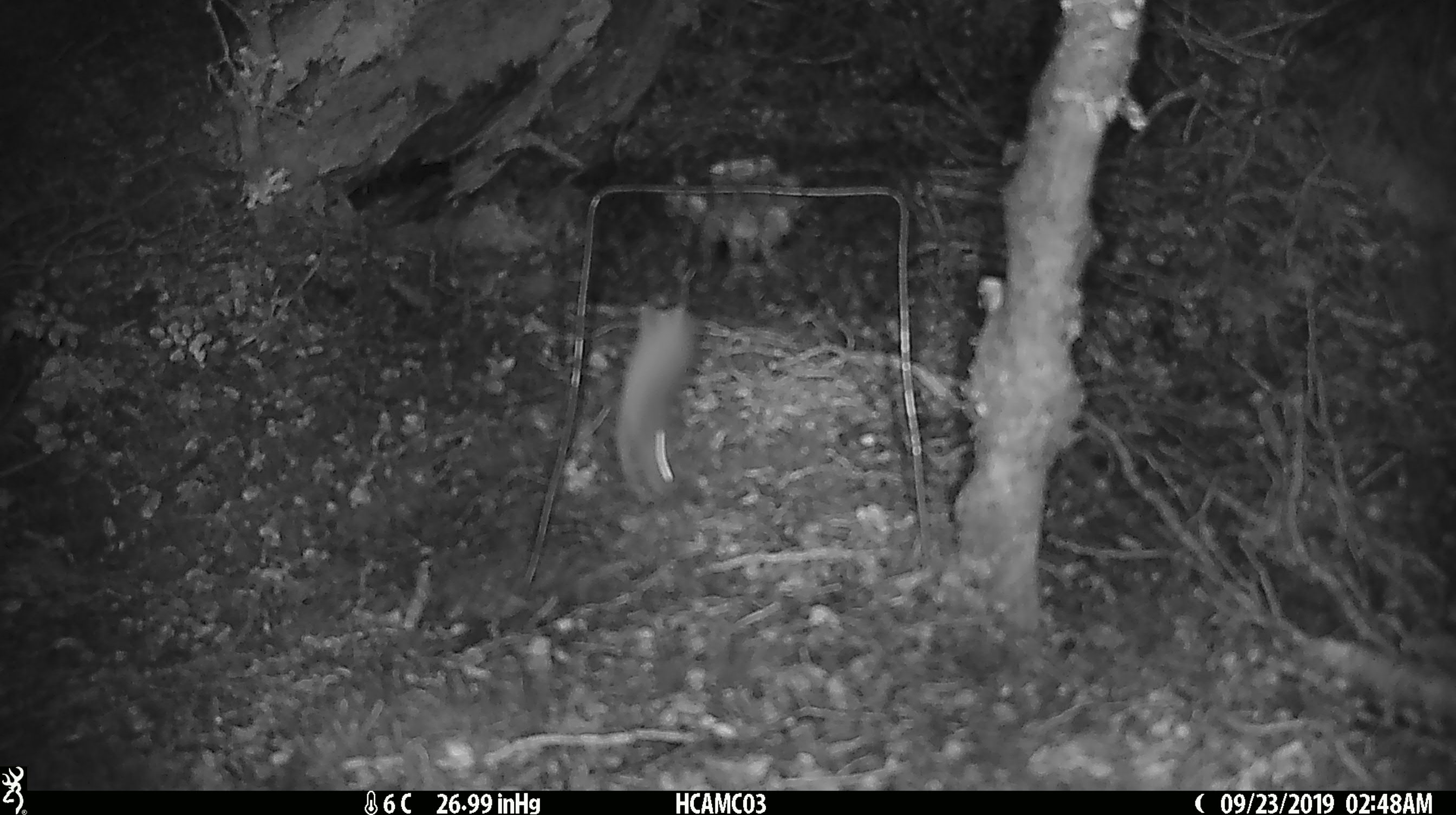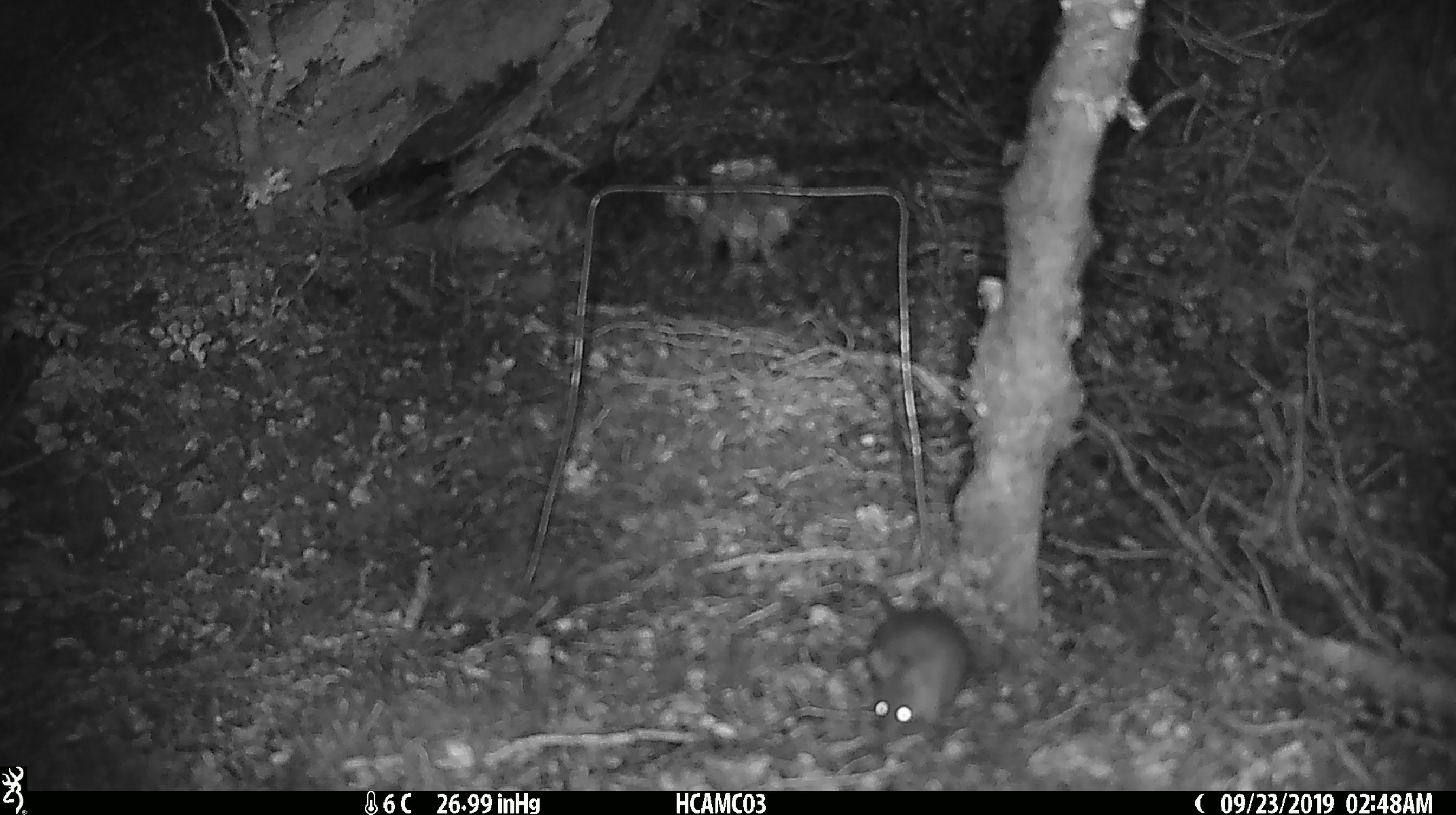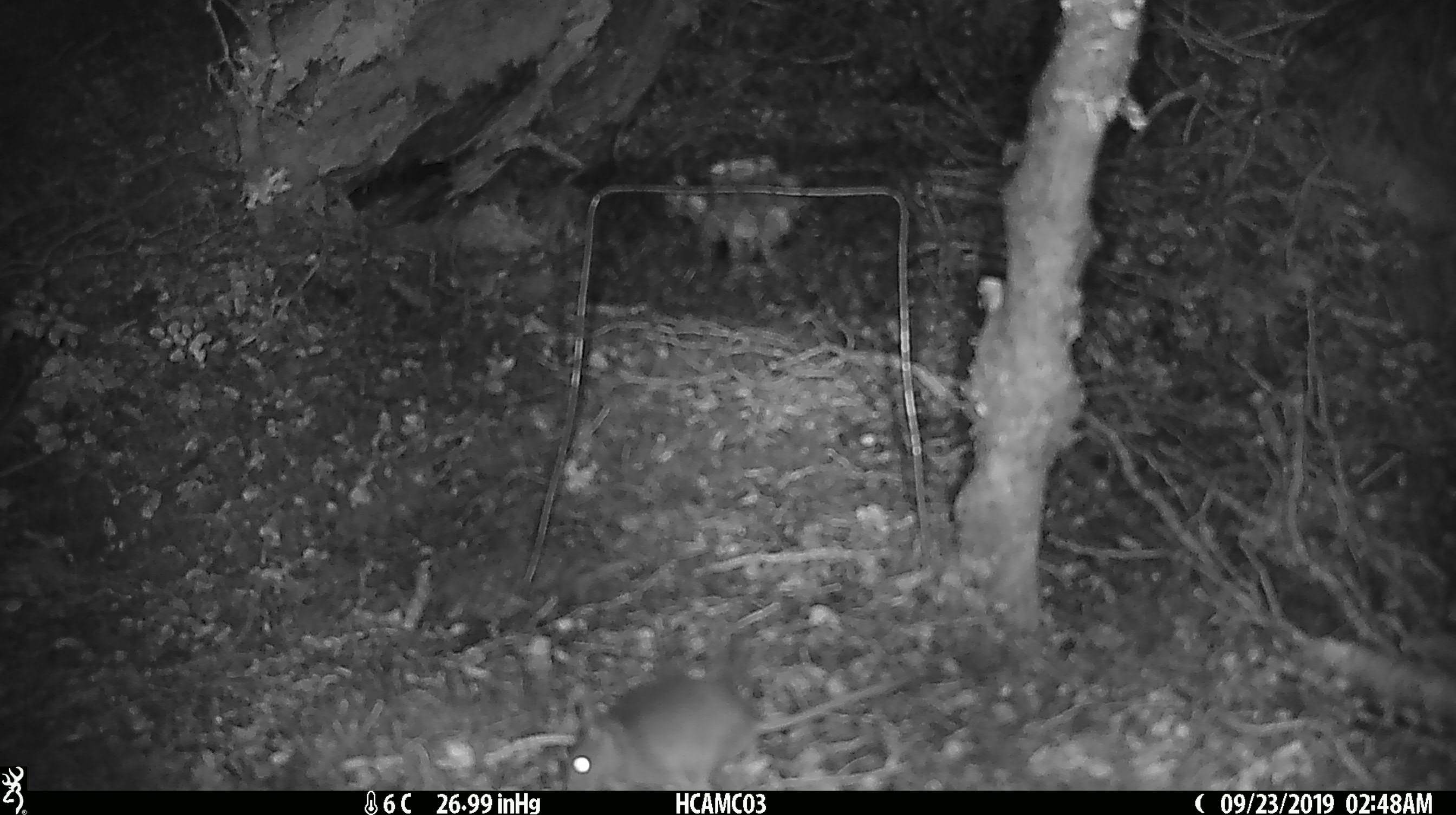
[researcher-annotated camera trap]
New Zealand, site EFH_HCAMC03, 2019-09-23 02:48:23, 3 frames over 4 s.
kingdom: Animalia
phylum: Chordata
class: Mammalia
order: Rodentia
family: Muridae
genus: Mus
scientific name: Mus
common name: mouse